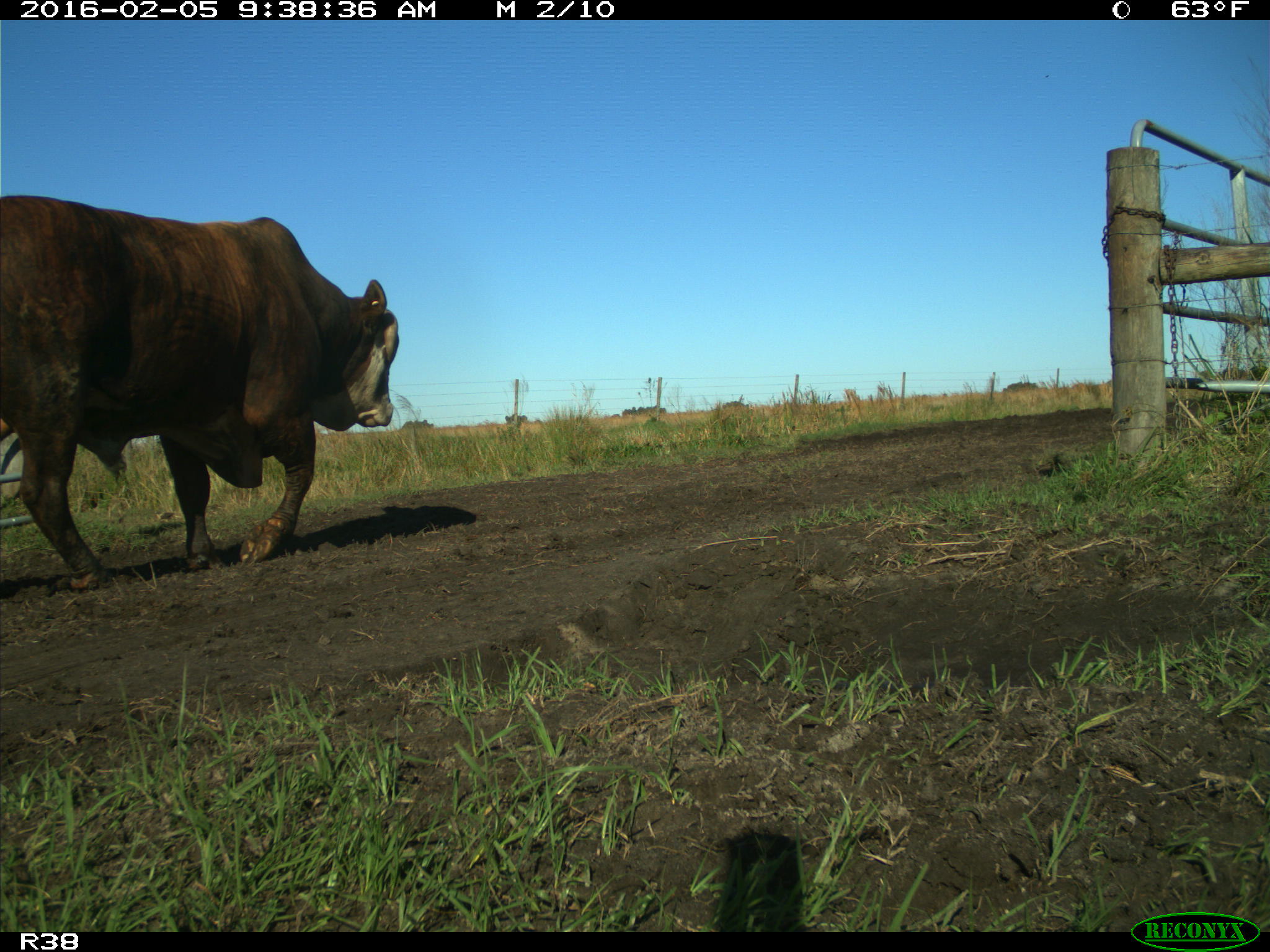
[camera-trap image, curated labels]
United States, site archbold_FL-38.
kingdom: Animalia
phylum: Chordata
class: Mammalia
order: Artiodactyla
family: Bovidae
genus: Bos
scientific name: Bos taurus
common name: domestic cow